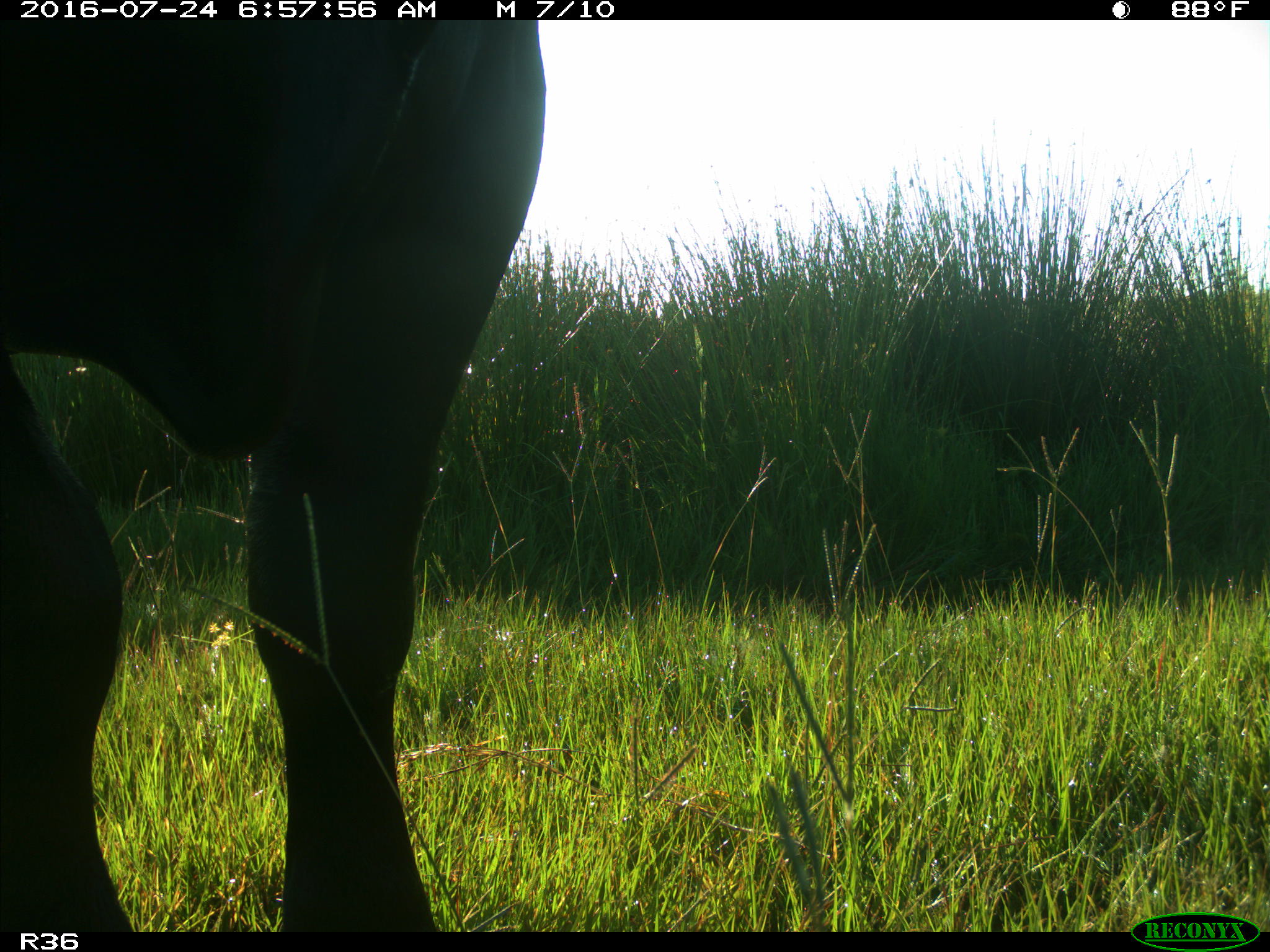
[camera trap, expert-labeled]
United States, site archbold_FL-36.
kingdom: Animalia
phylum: Chordata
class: Mammalia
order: Artiodactyla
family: Bovidae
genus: Bos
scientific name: Bos taurus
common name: domestic cow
Bos taurus (domestic cow).